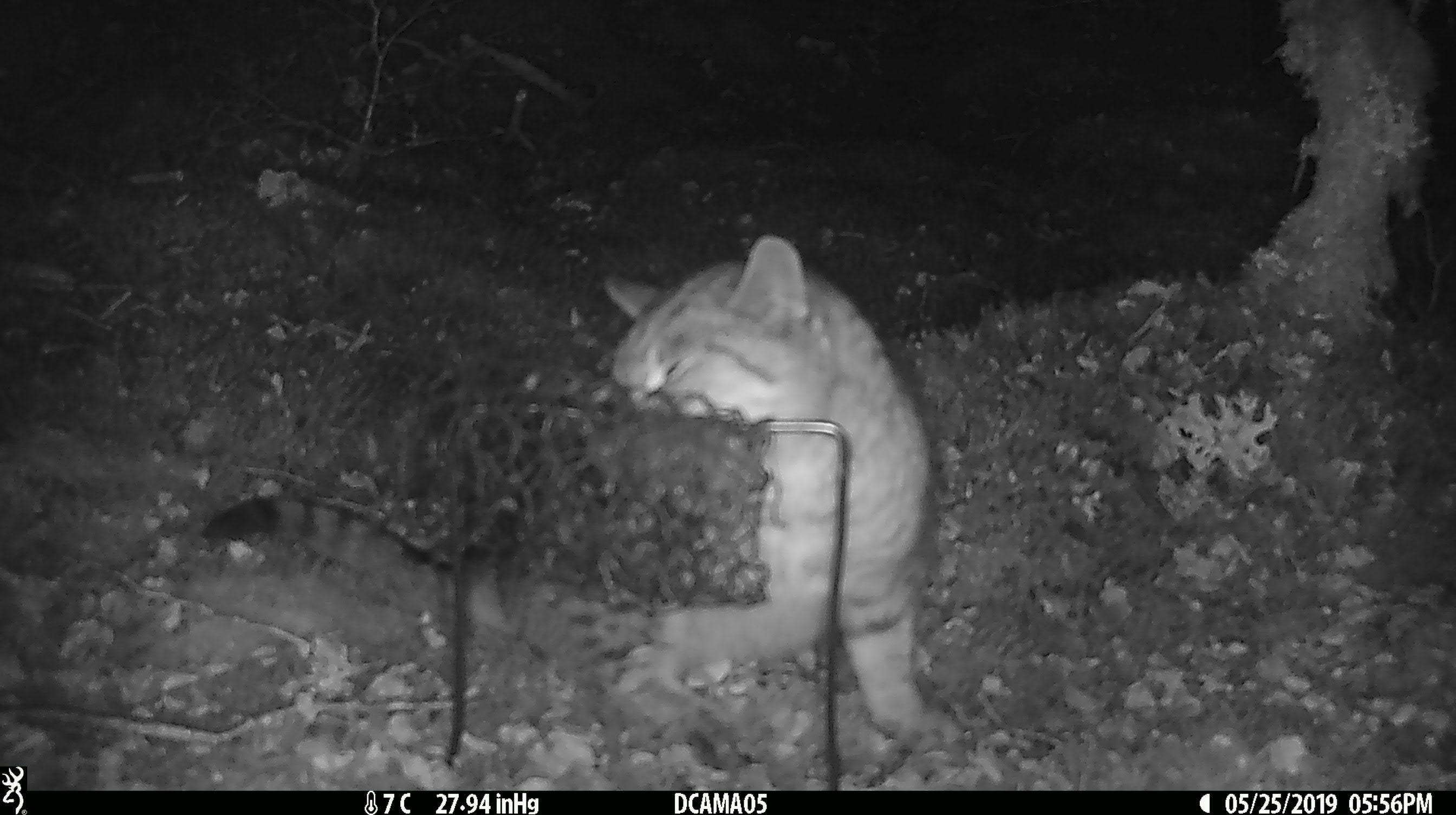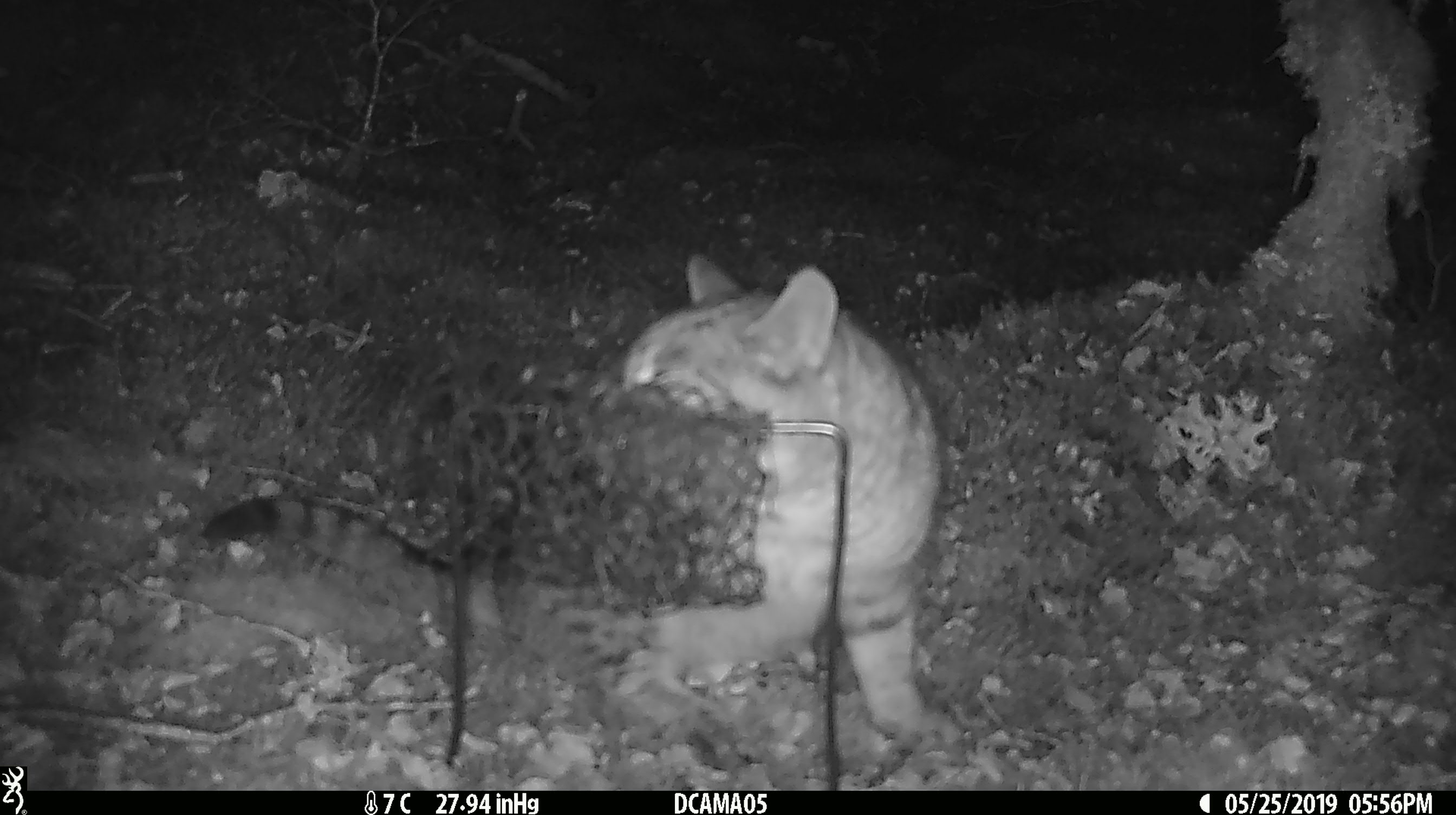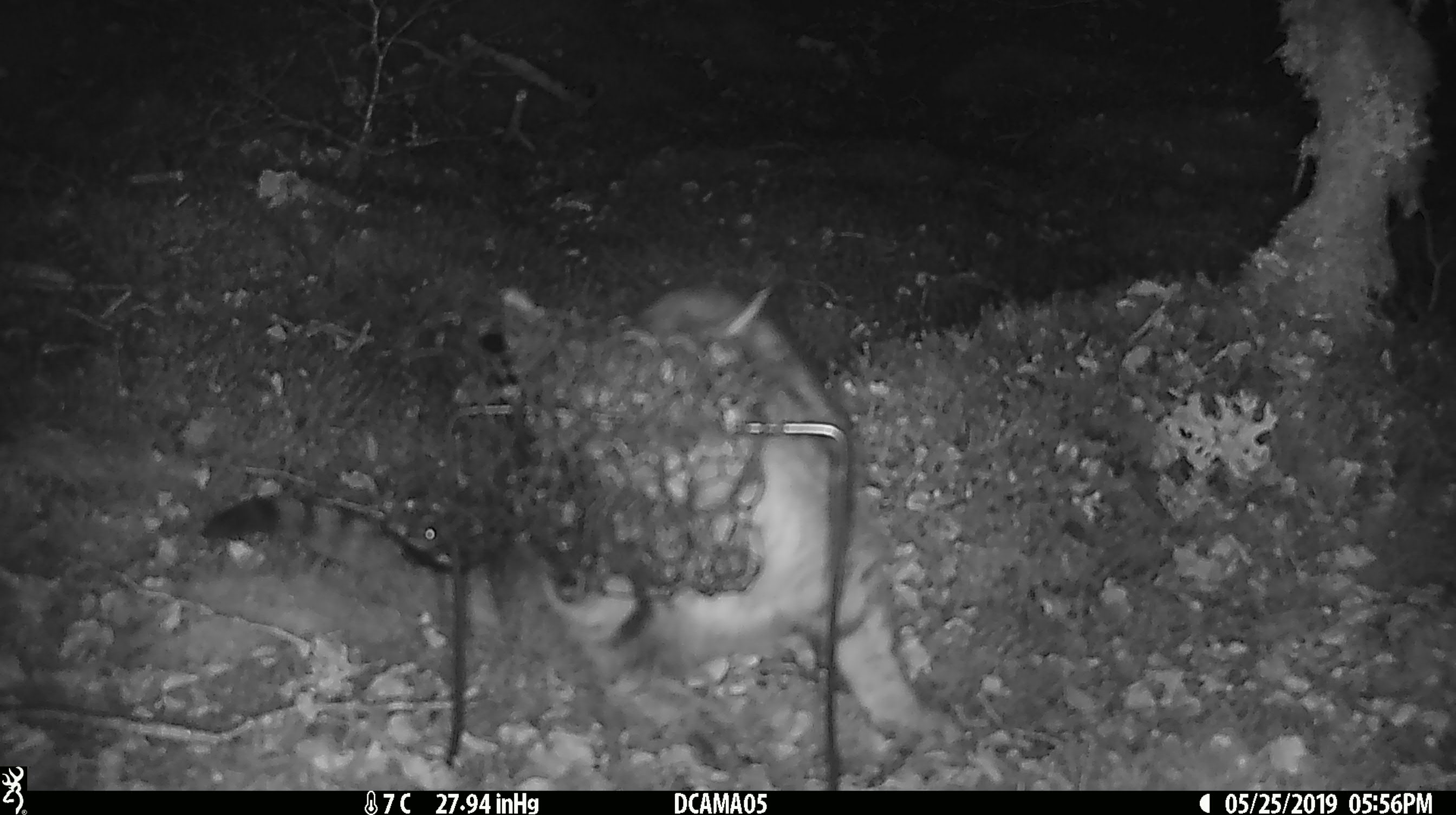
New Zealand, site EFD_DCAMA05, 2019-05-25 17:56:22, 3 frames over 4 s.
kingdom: Animalia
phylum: Chordata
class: Mammalia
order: Carnivora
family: Felidae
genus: Felis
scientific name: Felis catus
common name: domestic cat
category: cat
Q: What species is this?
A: Cat (domestic cat) (Felis catus).